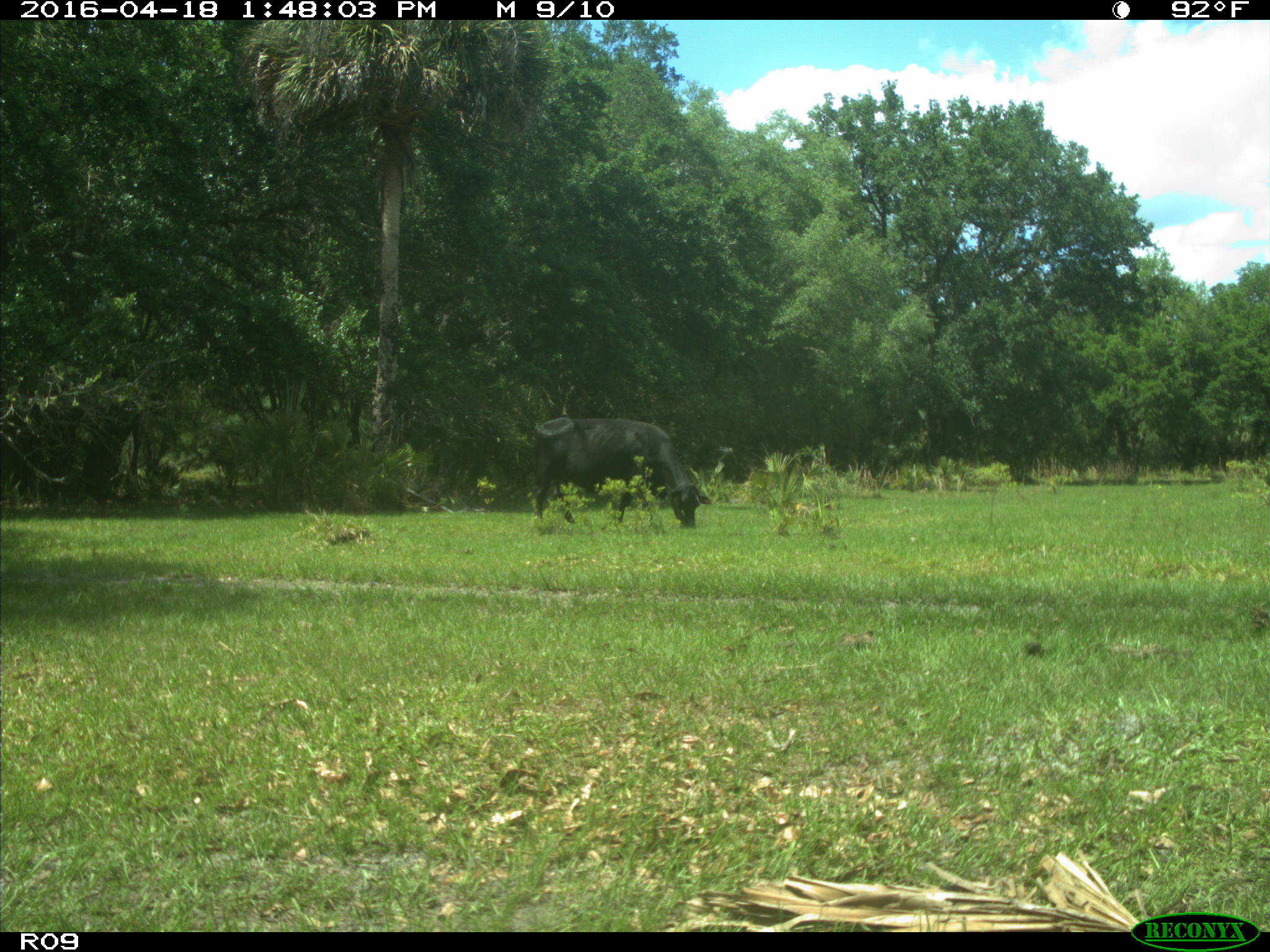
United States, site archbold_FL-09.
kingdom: Animalia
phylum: Chordata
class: Mammalia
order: Artiodactyla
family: Bovidae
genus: Bos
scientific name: Bos taurus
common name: domestic cow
Bos taurus (domestic cow).